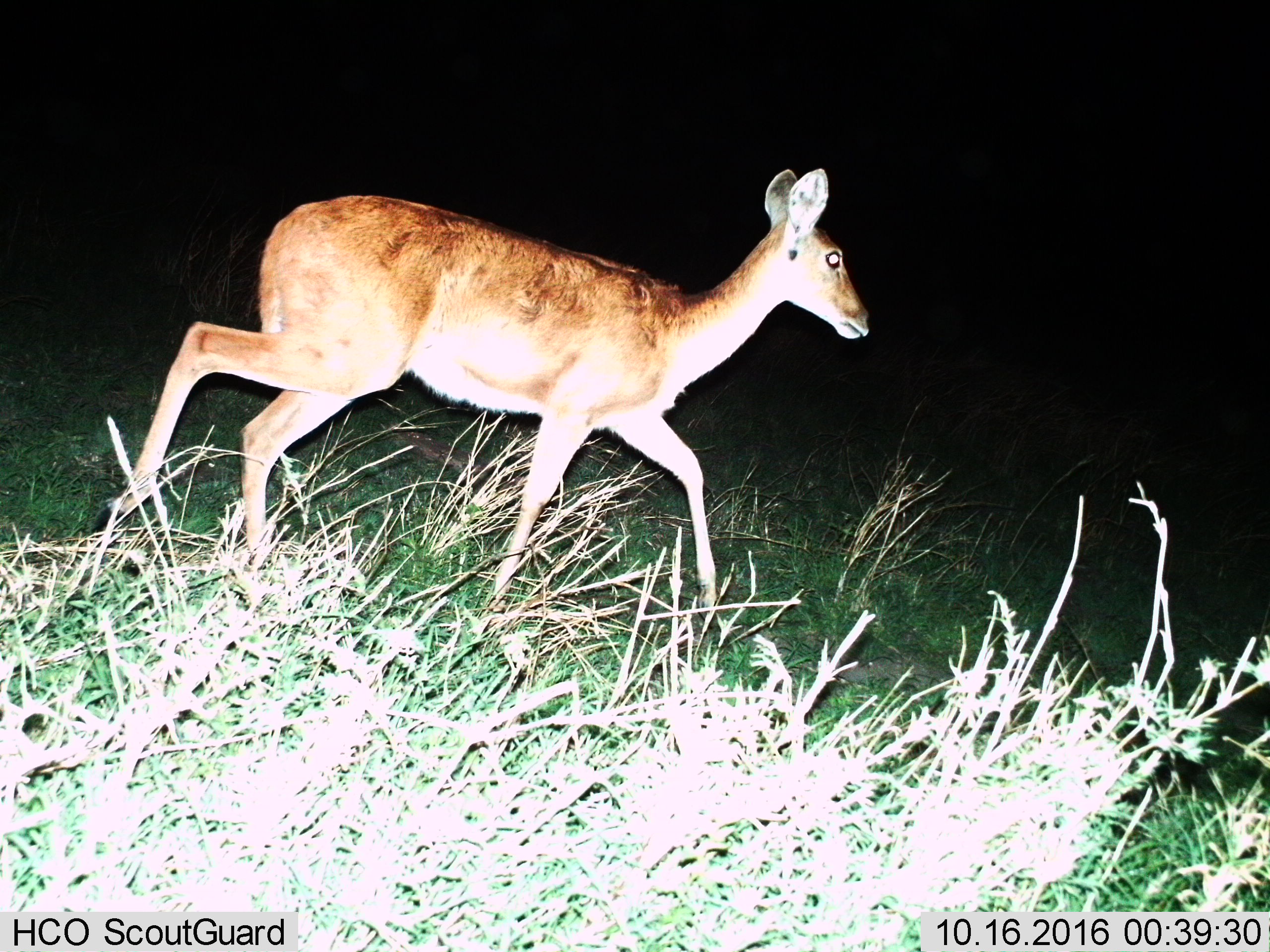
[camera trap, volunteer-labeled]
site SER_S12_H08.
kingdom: Animalia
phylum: Chordata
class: Mammalia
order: Artiodactyla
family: Bovidae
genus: Redunca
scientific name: Redunca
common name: reedbuck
Reedbuck (Redunca), count 1. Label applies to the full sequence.